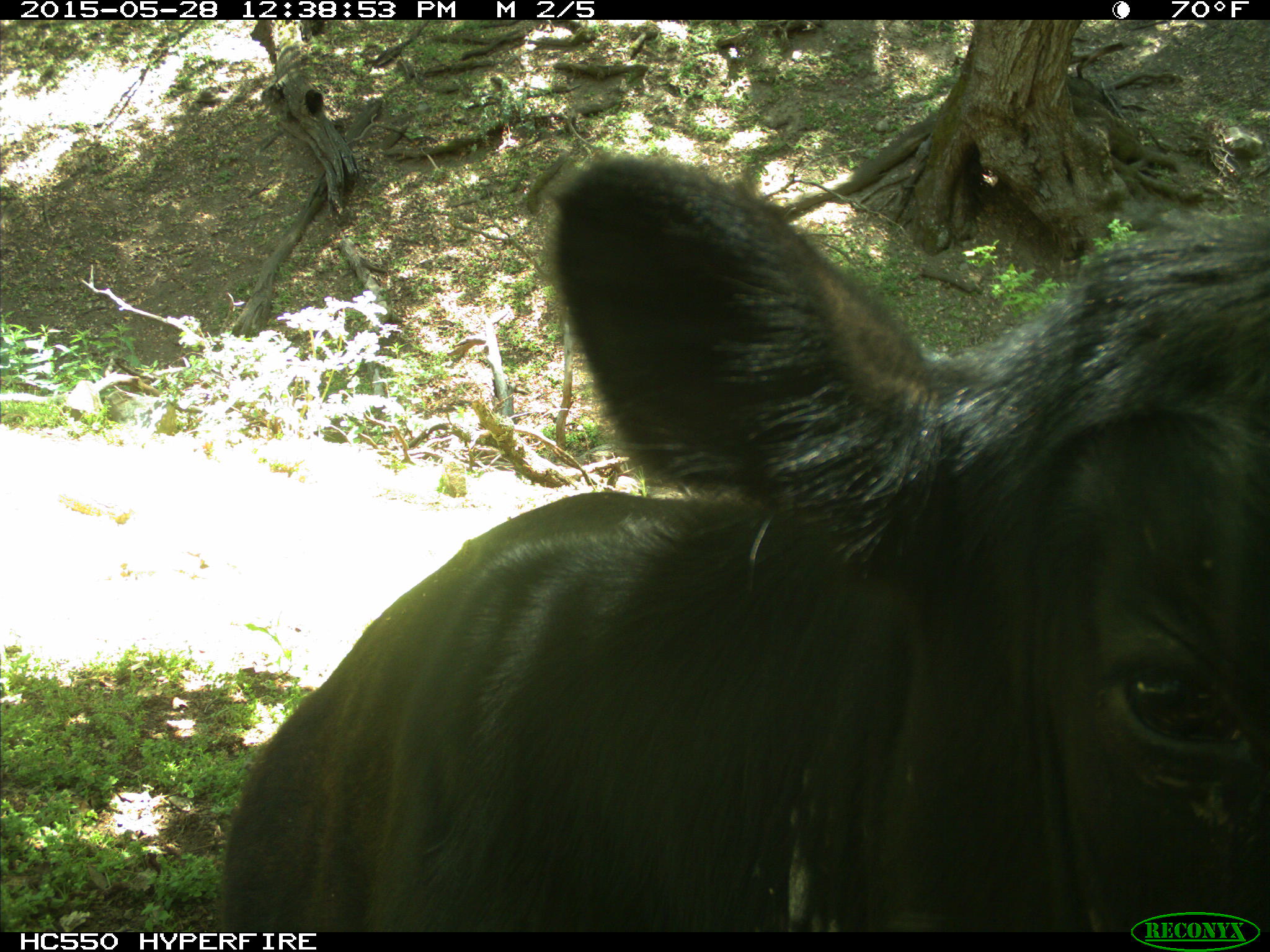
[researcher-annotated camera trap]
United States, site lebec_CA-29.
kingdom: Animalia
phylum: Chordata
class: Mammalia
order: Artiodactyla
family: Bovidae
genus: Bos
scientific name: Bos taurus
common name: domestic cow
Bos taurus (domestic cow).